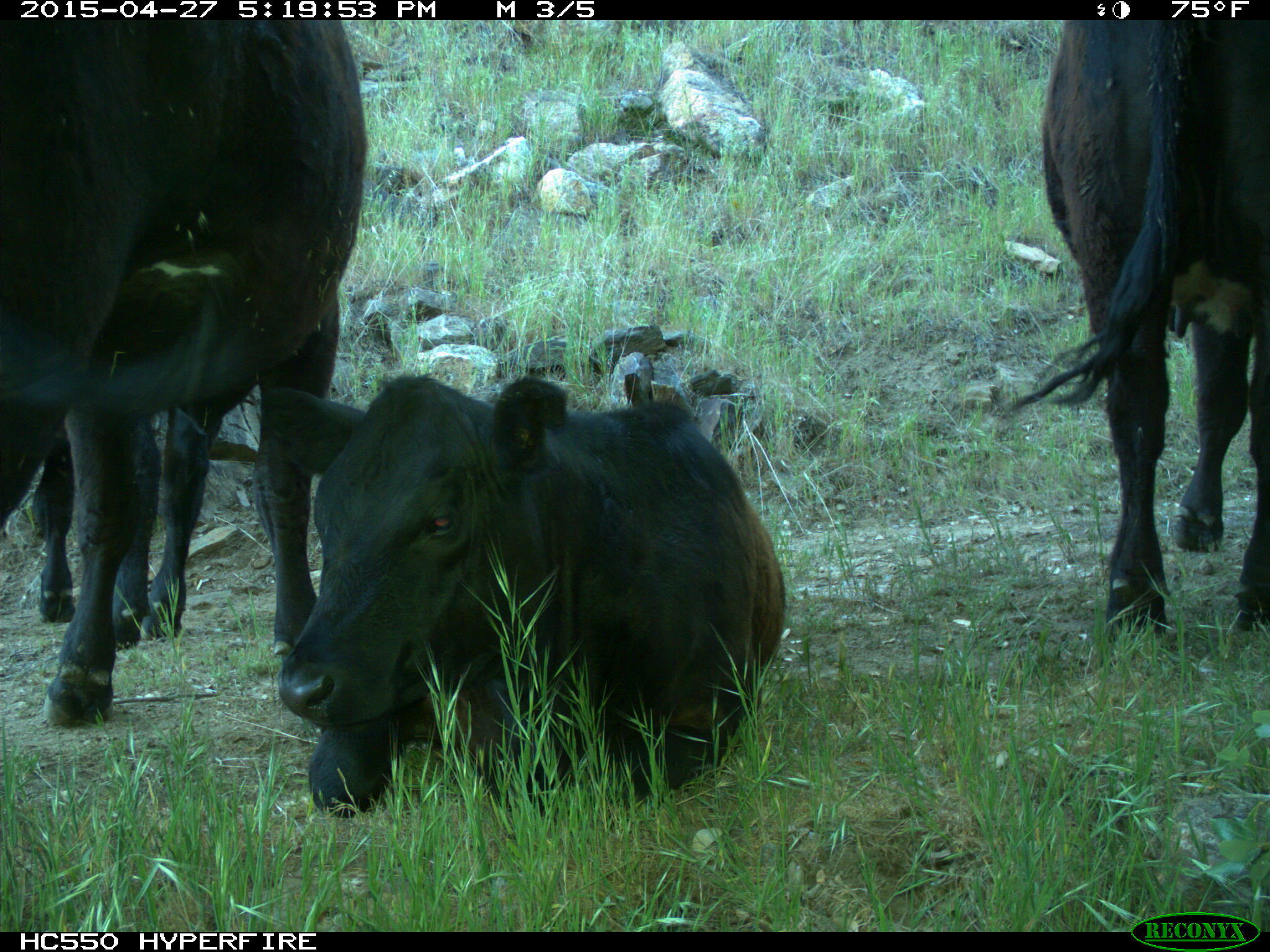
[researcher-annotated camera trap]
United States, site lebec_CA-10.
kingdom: Animalia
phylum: Chordata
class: Mammalia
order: Artiodactyla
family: Bovidae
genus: Bos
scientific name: Bos taurus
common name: domestic cow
Bos taurus (domestic cow).